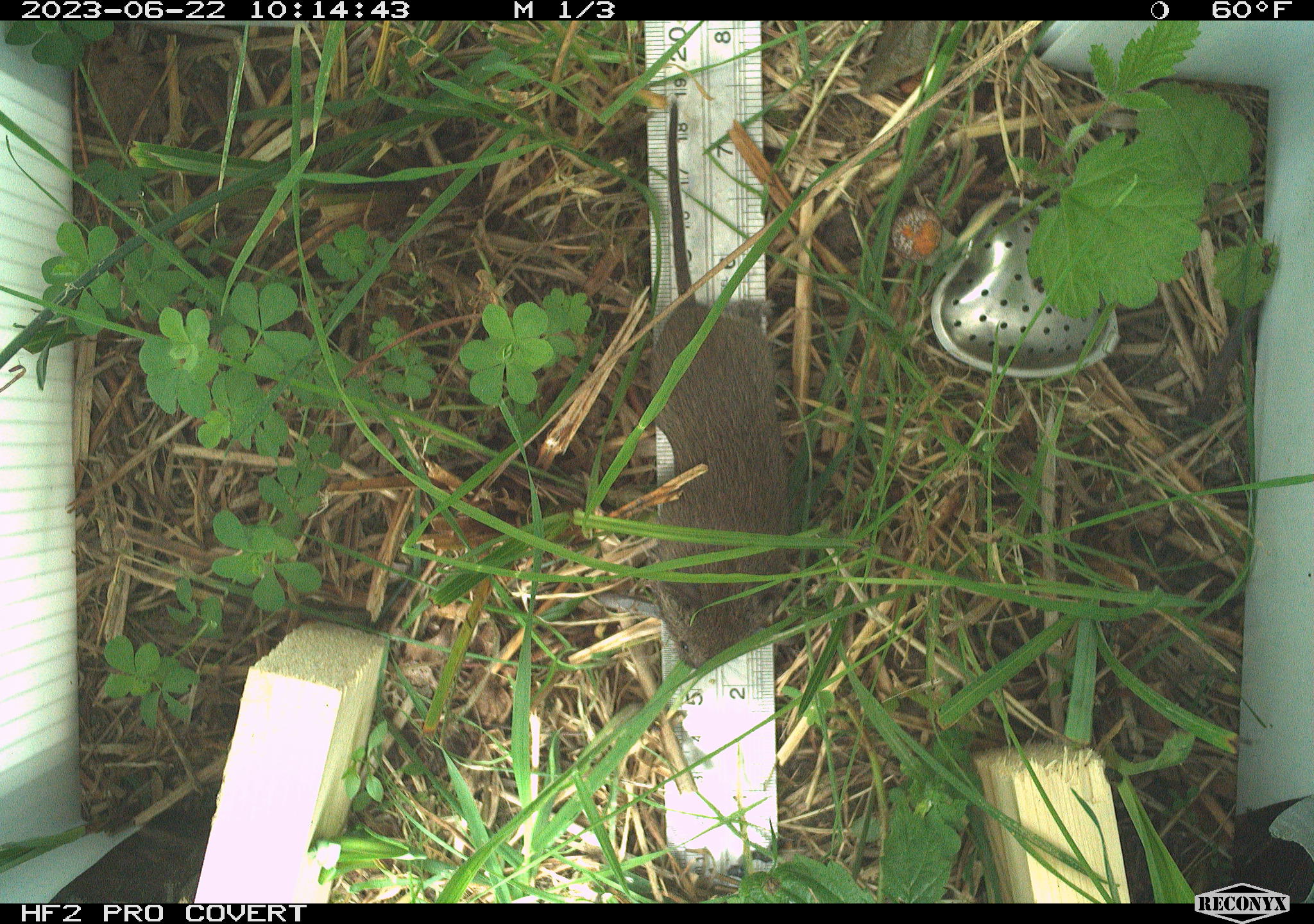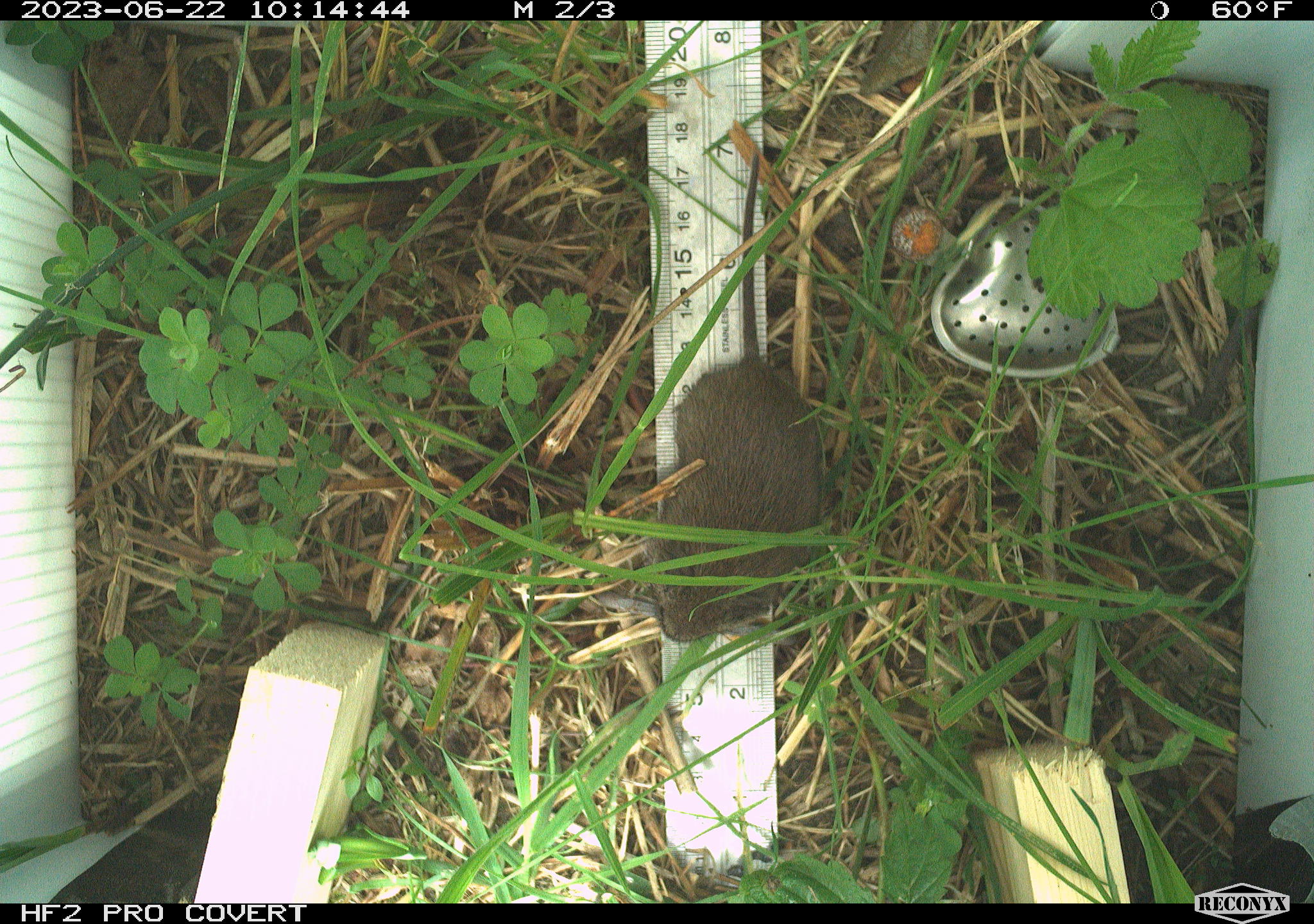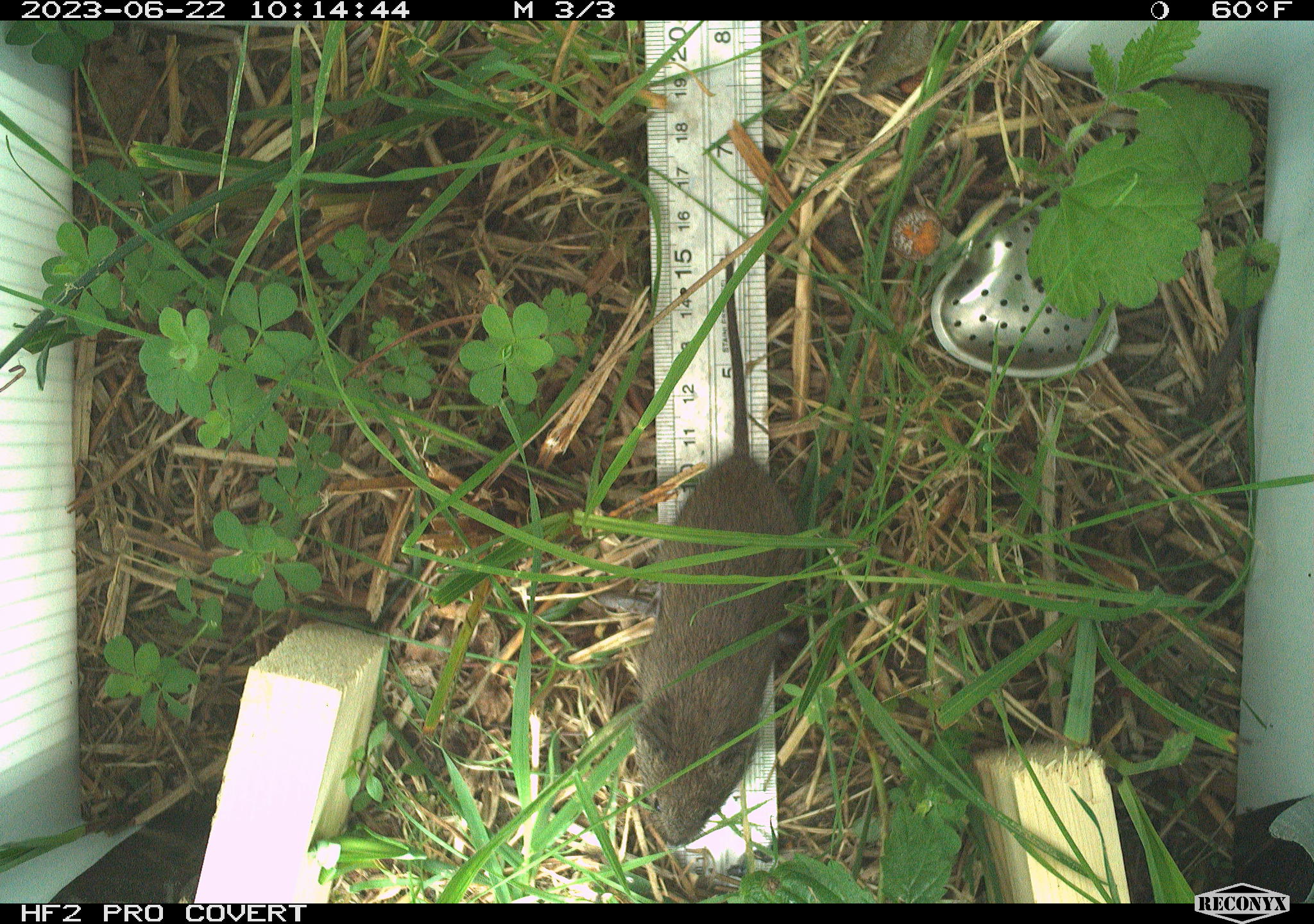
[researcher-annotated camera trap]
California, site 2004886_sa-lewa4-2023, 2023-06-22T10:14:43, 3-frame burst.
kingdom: Animalia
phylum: Chordata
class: Mammalia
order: Rodentia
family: Cricetidae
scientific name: Cricetidae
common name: hamsters, voles, lemmings, and allies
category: cricetidae family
Cricetidae family (hamsters, voles, lemmings, and allies) (Cricetidae).